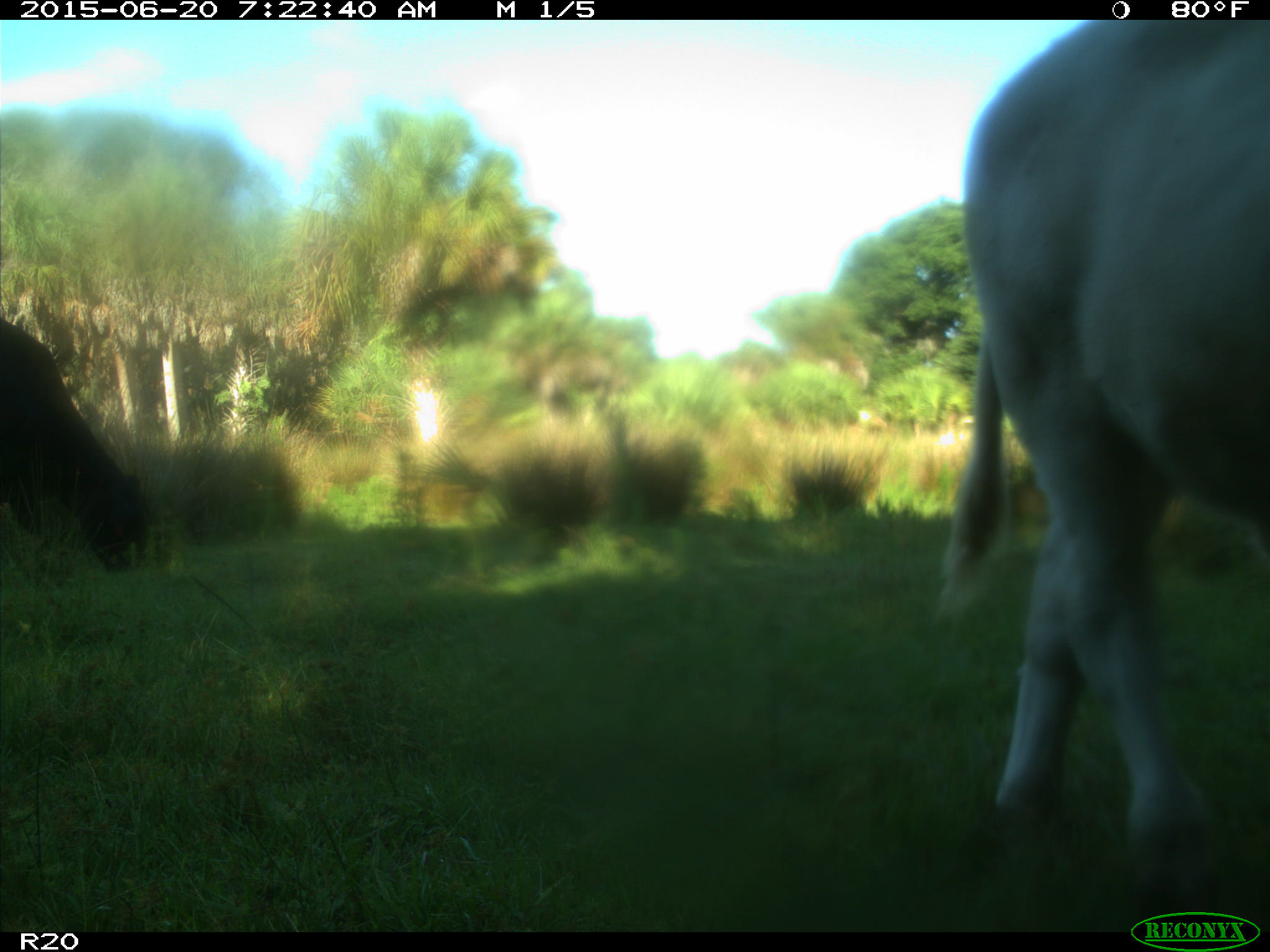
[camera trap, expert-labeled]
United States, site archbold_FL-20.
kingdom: Animalia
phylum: Chordata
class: Mammalia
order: Artiodactyla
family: Bovidae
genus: Bos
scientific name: Bos taurus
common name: domestic cow